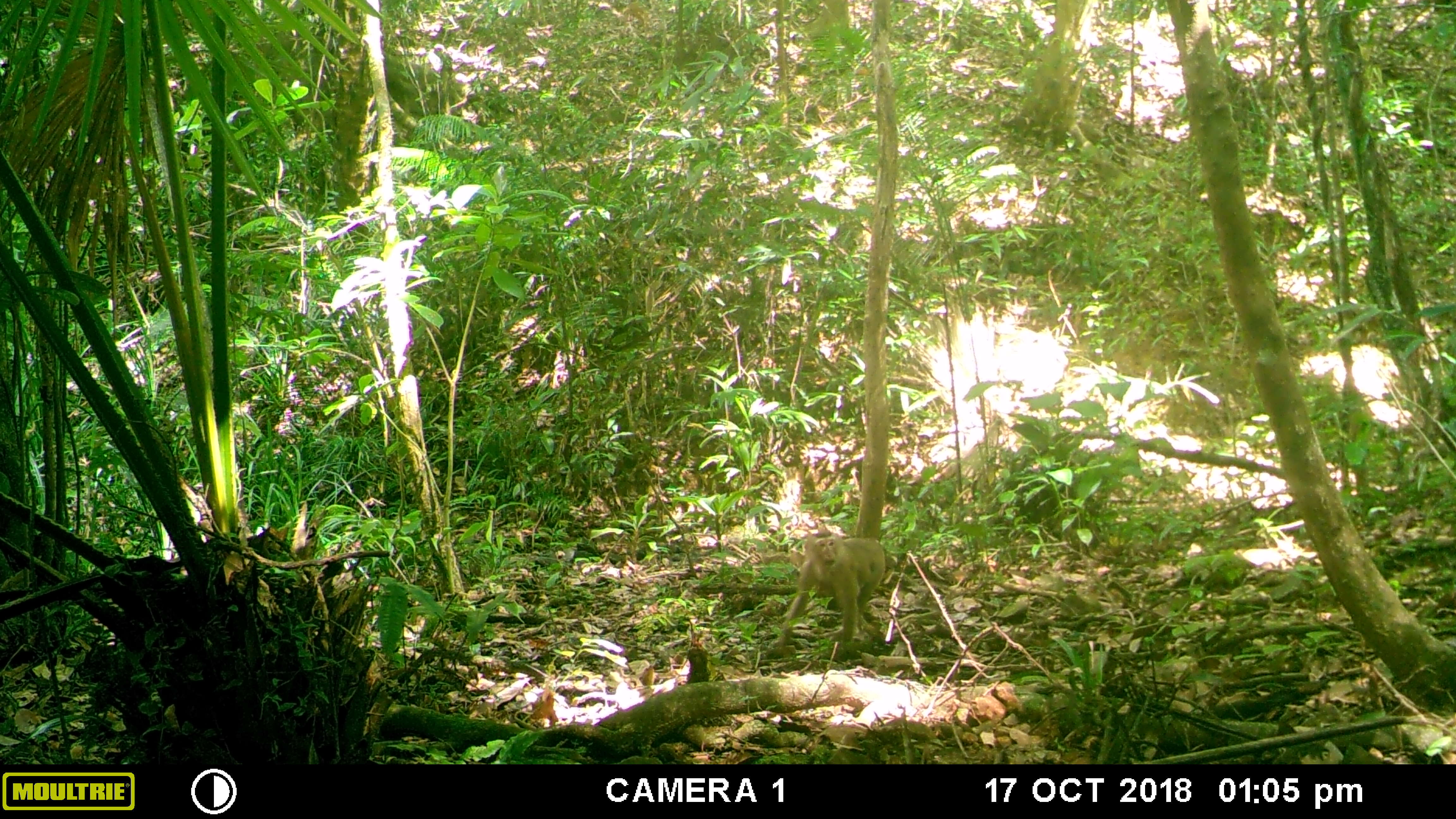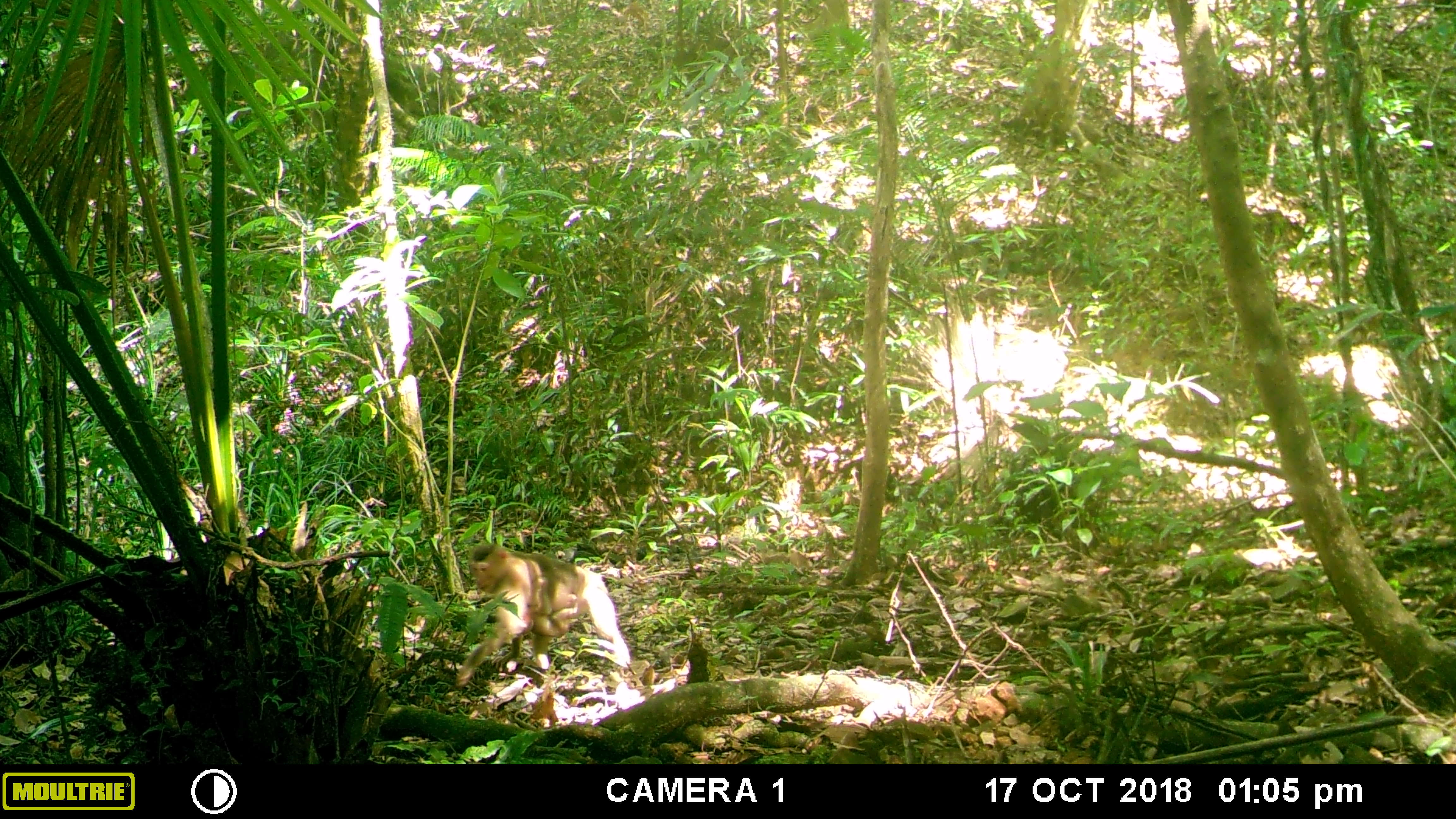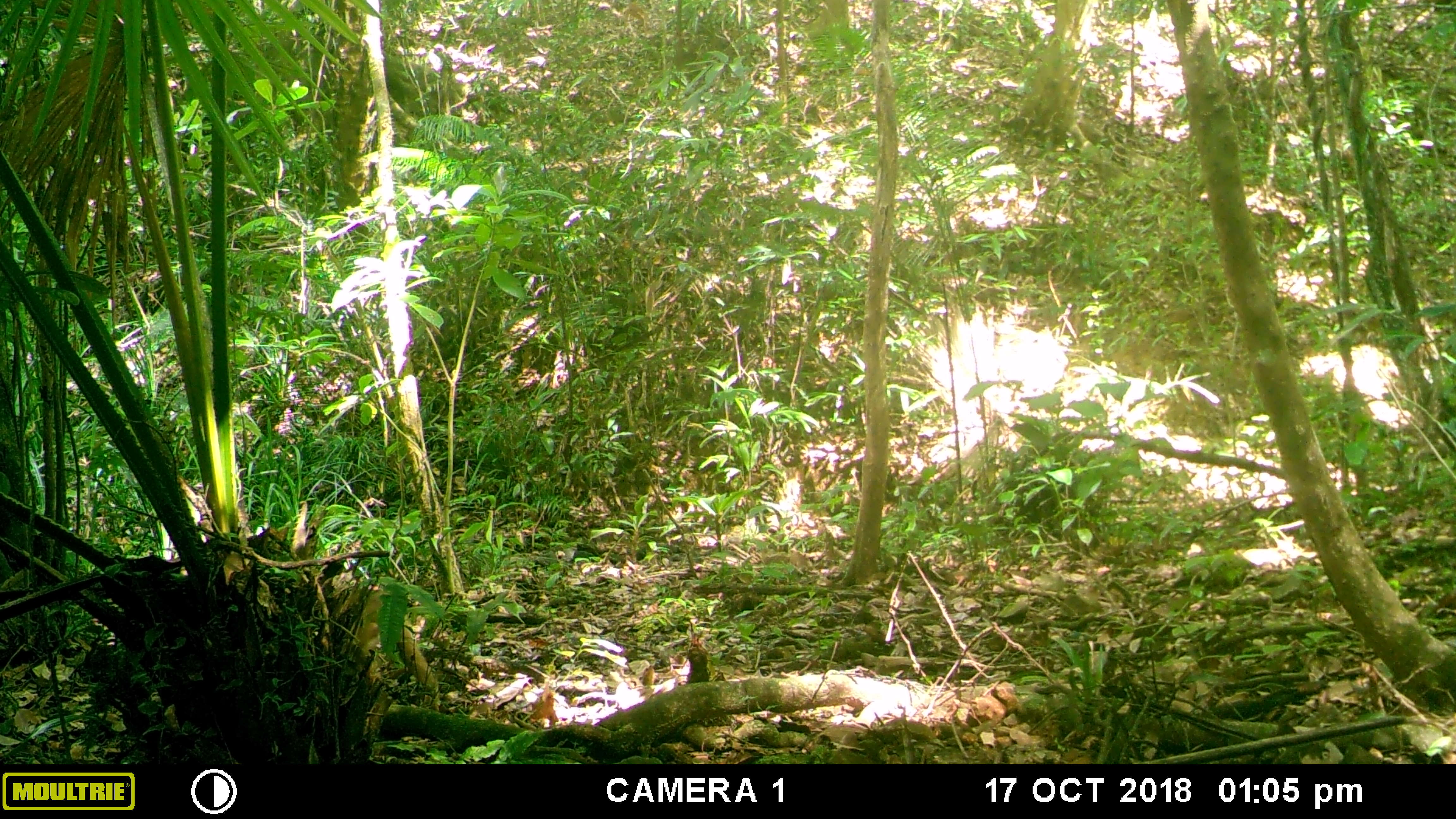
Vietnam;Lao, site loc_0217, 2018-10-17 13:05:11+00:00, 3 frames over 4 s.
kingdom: Animalia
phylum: Chordata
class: Mammalia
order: Primates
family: Cercopithecidae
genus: Macaca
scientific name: Macaca nemestrina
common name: pig-tailed macaque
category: pig tailed macaque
Pig tailed macaque (pig-tailed macaque) (Macaca nemestrina). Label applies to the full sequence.